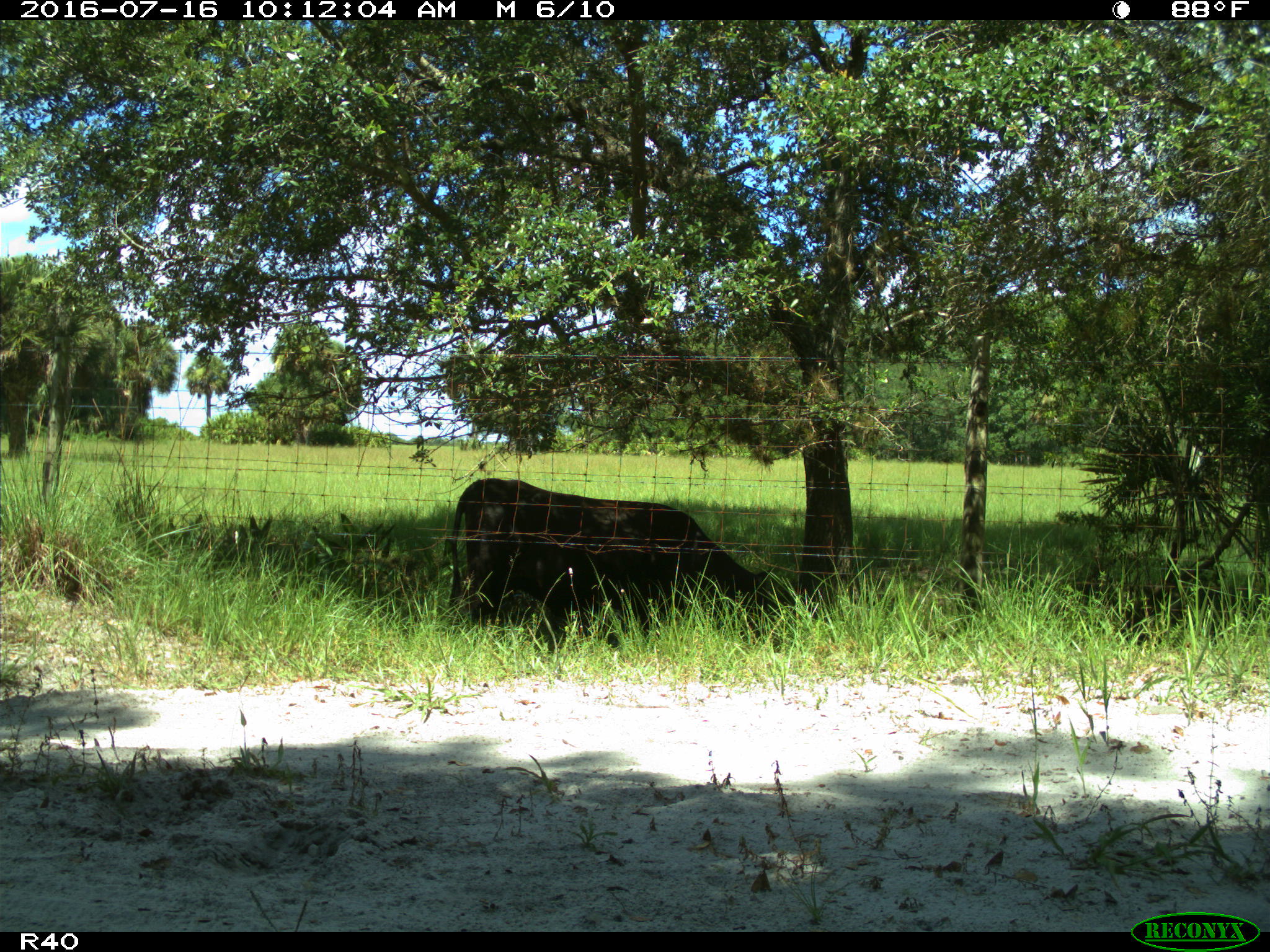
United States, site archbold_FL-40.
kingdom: Animalia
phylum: Chordata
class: Mammalia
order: Artiodactyla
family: Bovidae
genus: Bos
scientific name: Bos taurus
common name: domestic cow